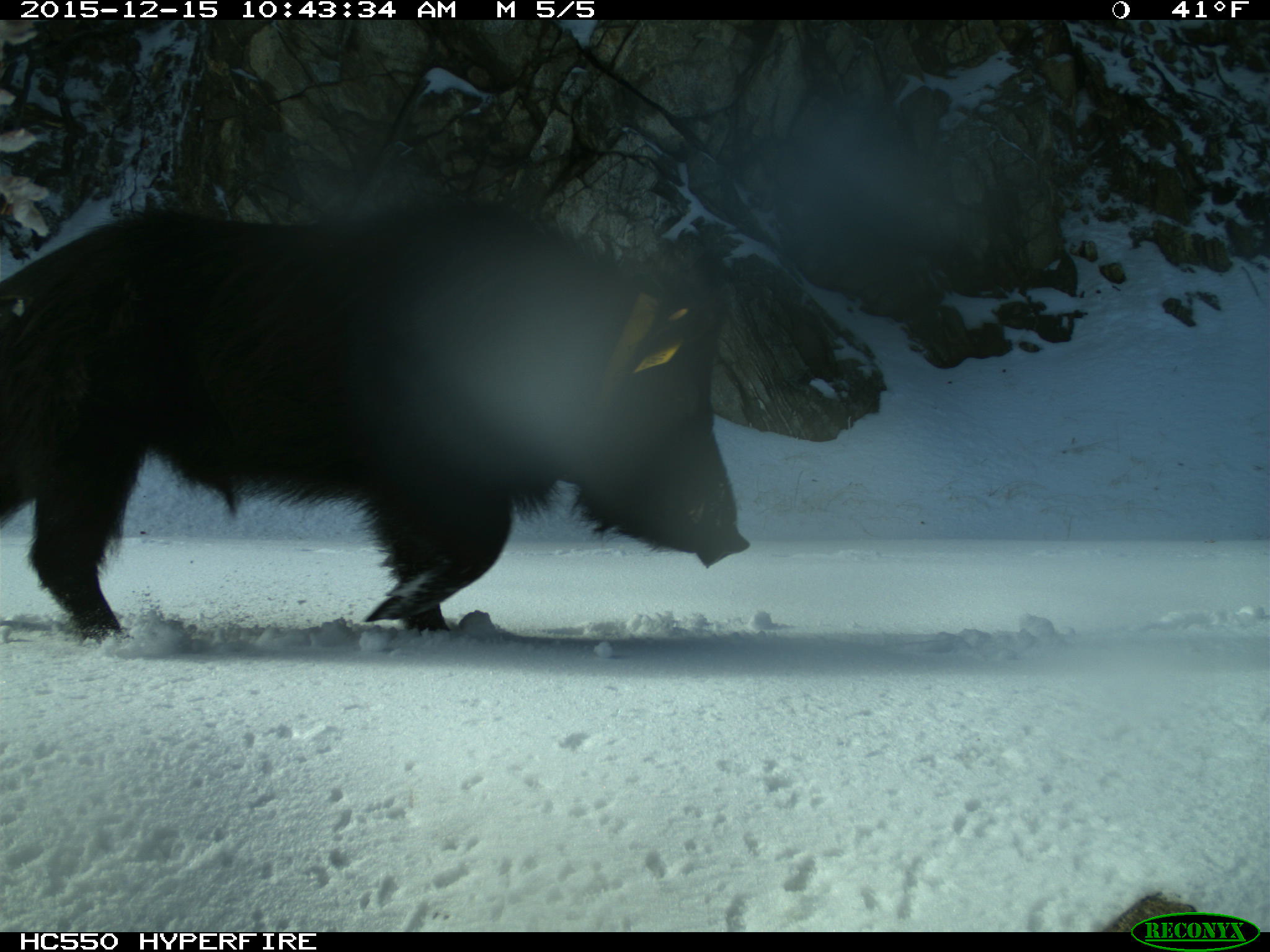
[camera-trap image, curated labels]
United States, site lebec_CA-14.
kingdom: Animalia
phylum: Chordata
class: Mammalia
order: Artiodactyla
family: Suidae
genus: Sus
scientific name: Sus scrofa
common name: wild boar